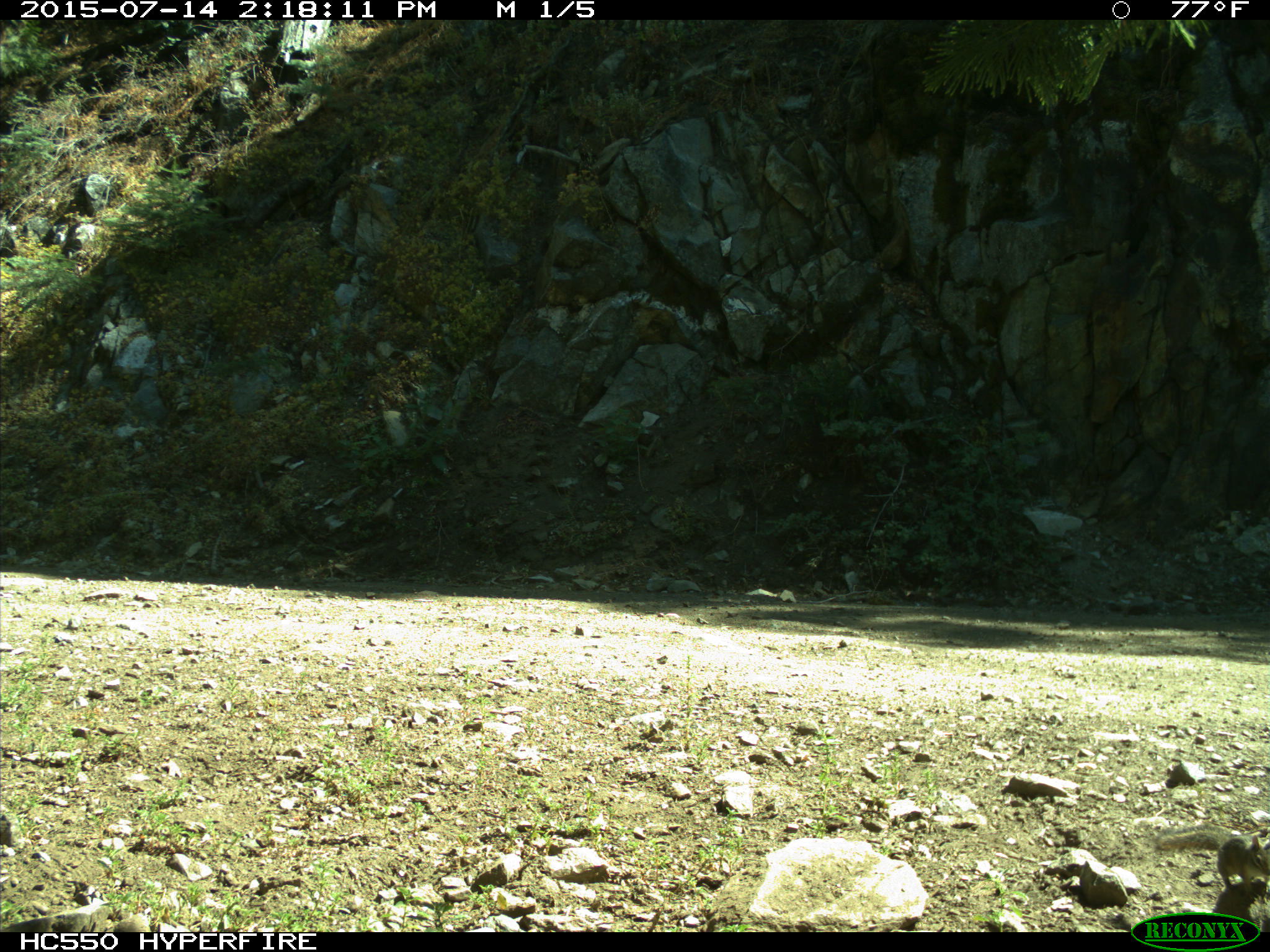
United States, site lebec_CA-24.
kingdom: Animalia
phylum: Chordata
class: Mammalia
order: Rodentia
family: Sciuridae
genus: Tamias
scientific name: Tamias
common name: chipmunk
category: unidentified chipmunk